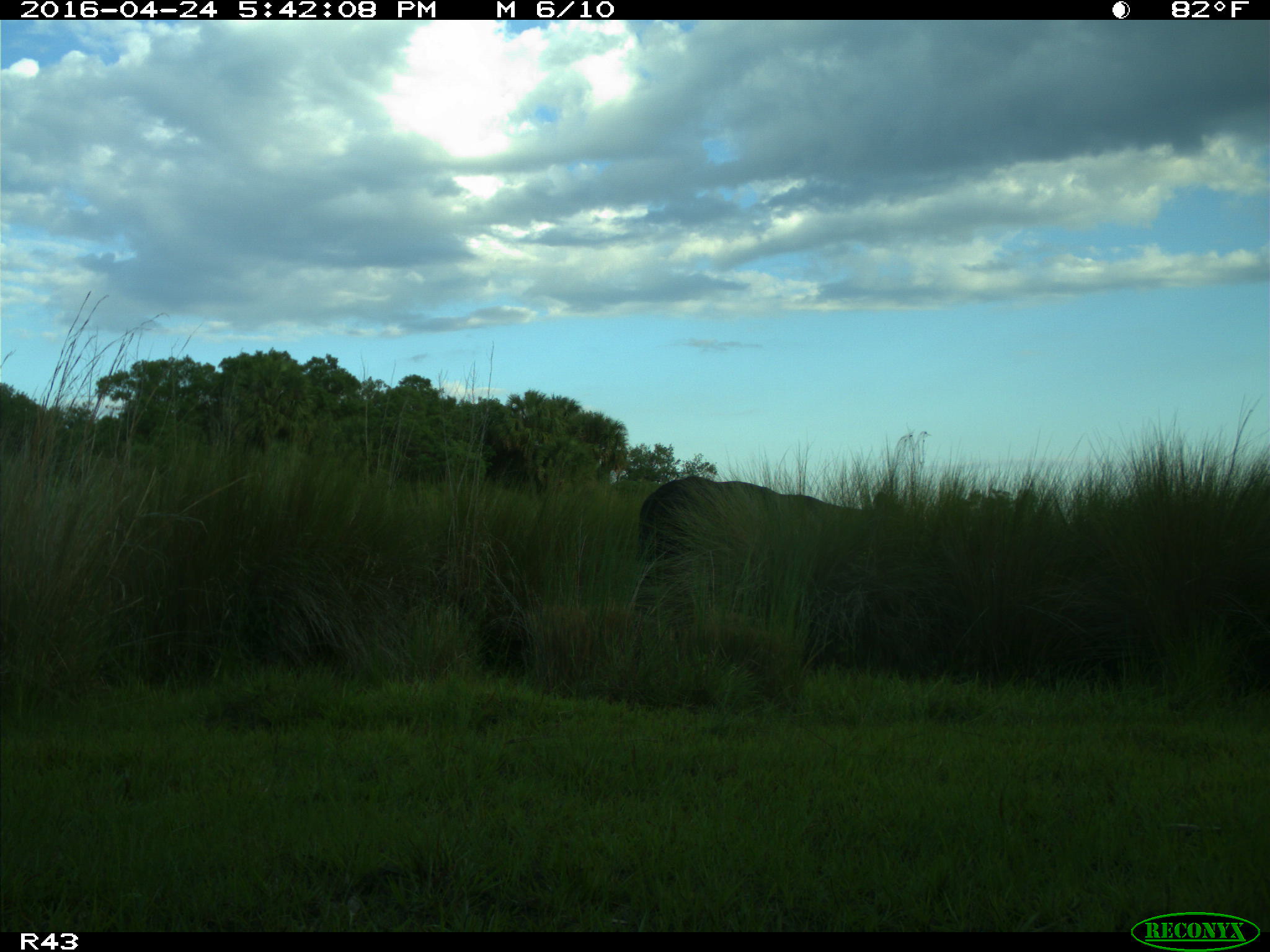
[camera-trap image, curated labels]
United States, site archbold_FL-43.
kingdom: Animalia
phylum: Chordata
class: Mammalia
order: Artiodactyla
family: Bovidae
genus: Bos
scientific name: Bos taurus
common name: domestic cow